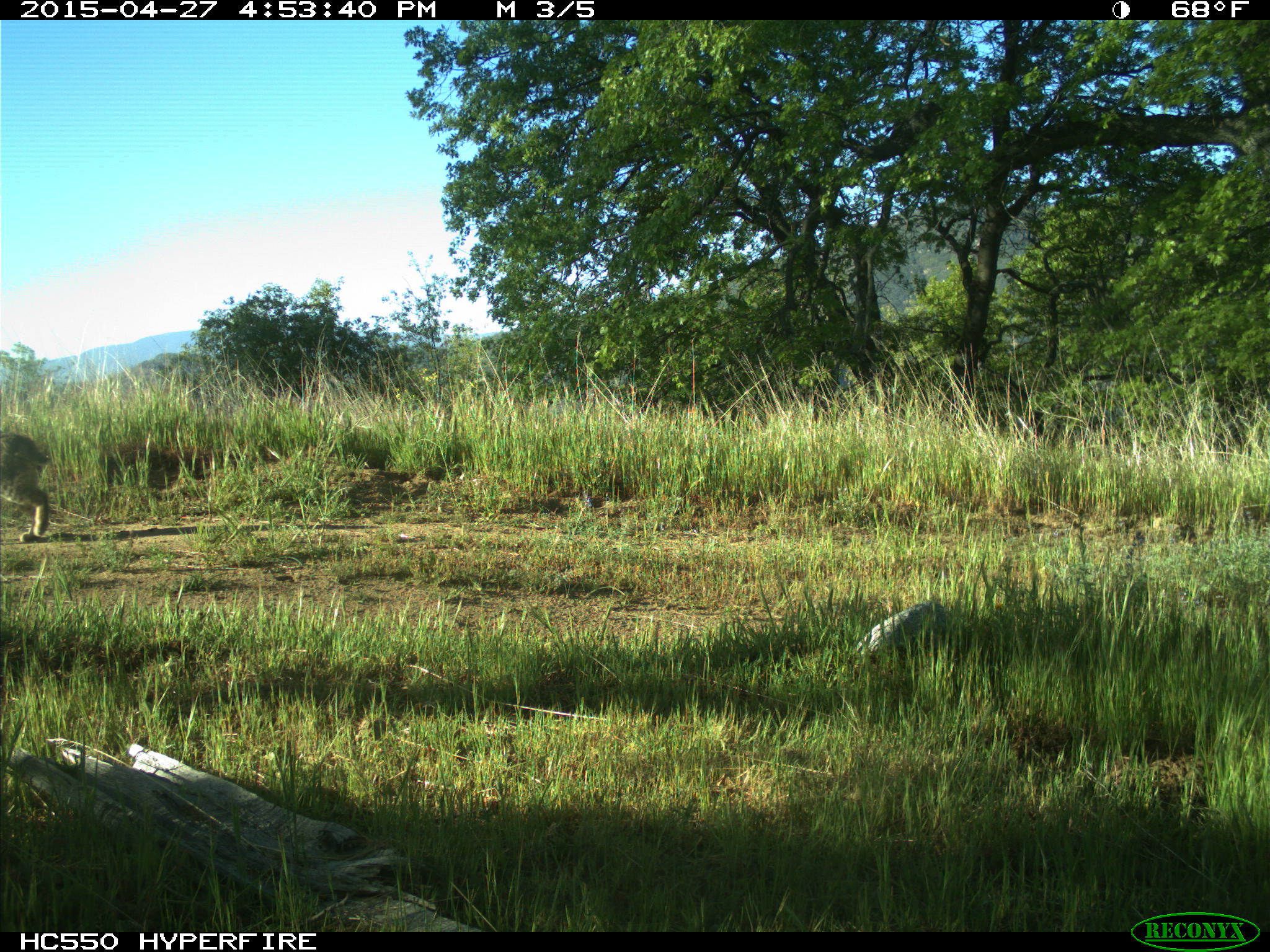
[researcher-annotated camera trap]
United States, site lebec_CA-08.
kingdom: Animalia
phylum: Chordata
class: Mammalia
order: Carnivora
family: Felidae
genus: Lynx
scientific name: Lynx rufus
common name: bobcat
Lynx rufus (bobcat).